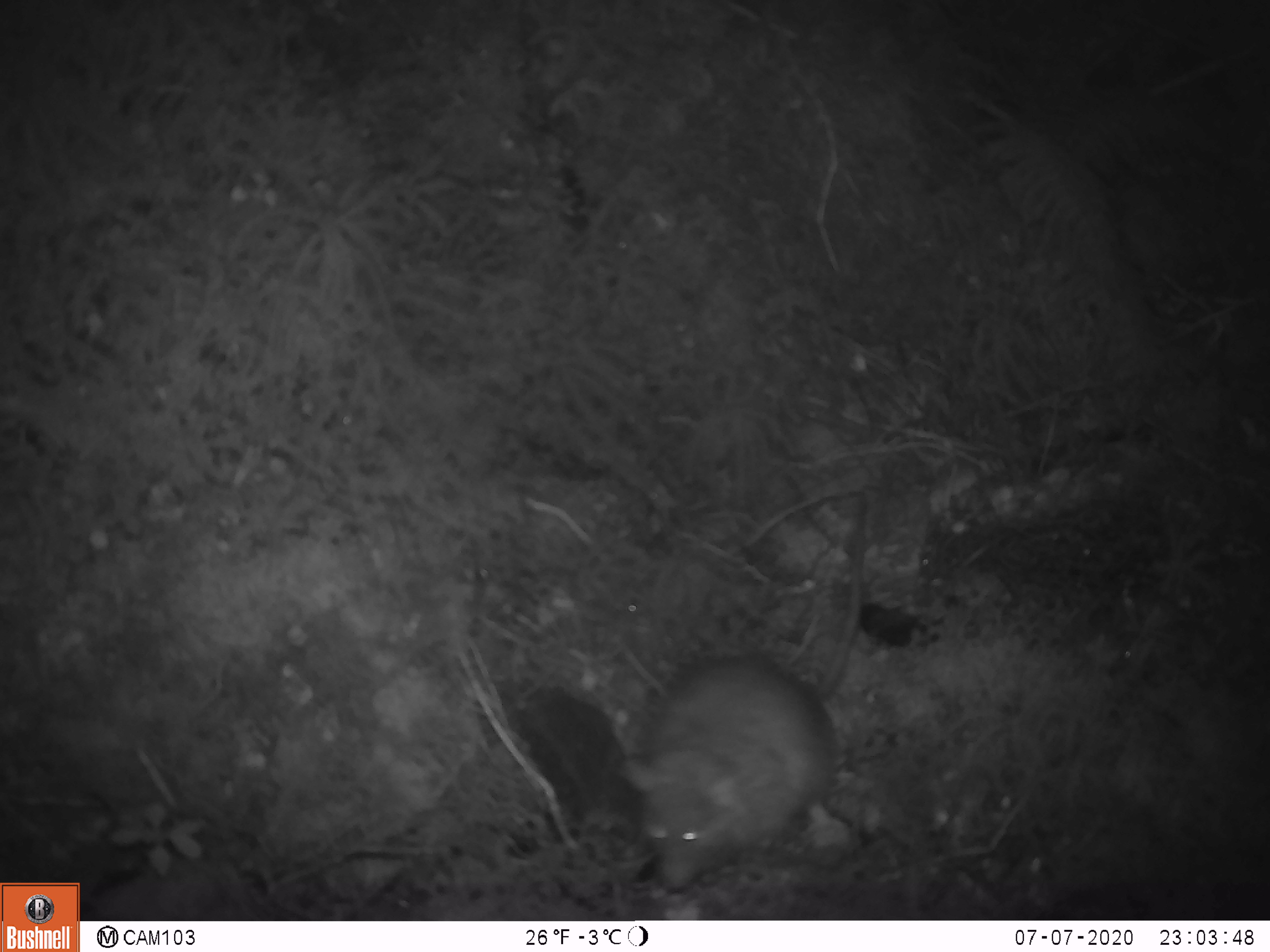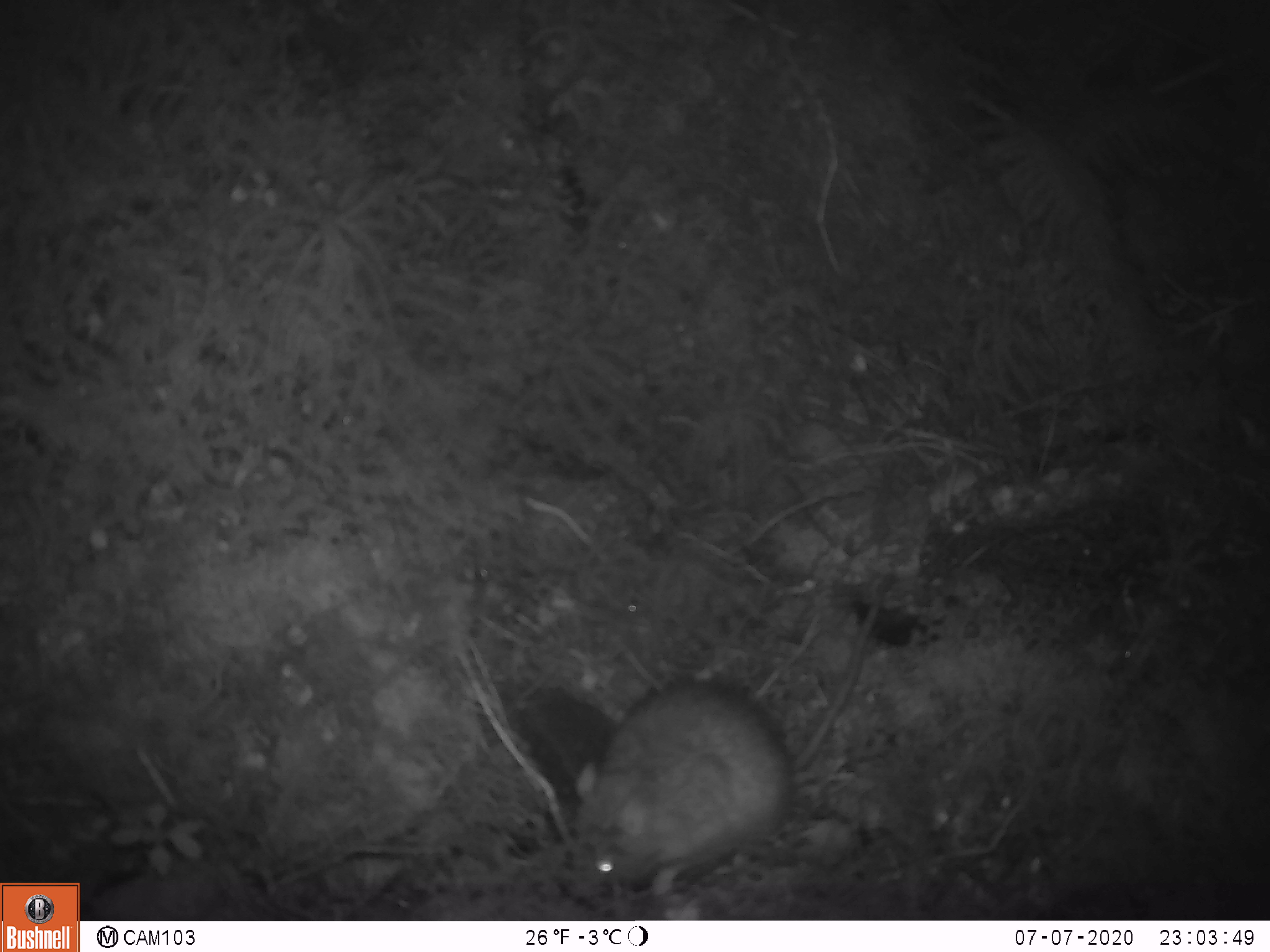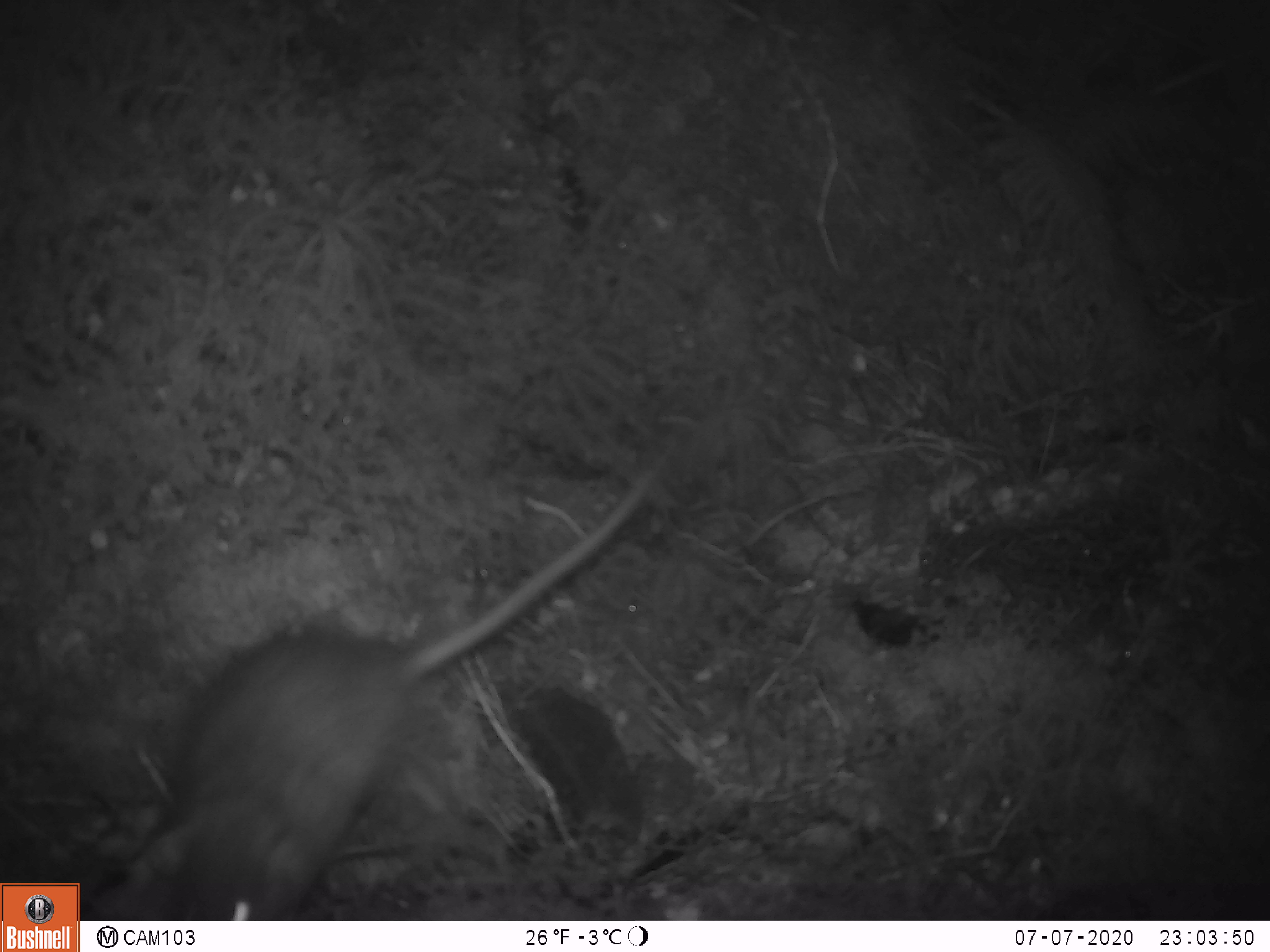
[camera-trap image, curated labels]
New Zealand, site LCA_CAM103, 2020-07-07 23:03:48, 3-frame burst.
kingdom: Animalia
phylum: Chordata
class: Mammalia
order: Rodentia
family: Muridae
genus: Rattus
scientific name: Rattus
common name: rat